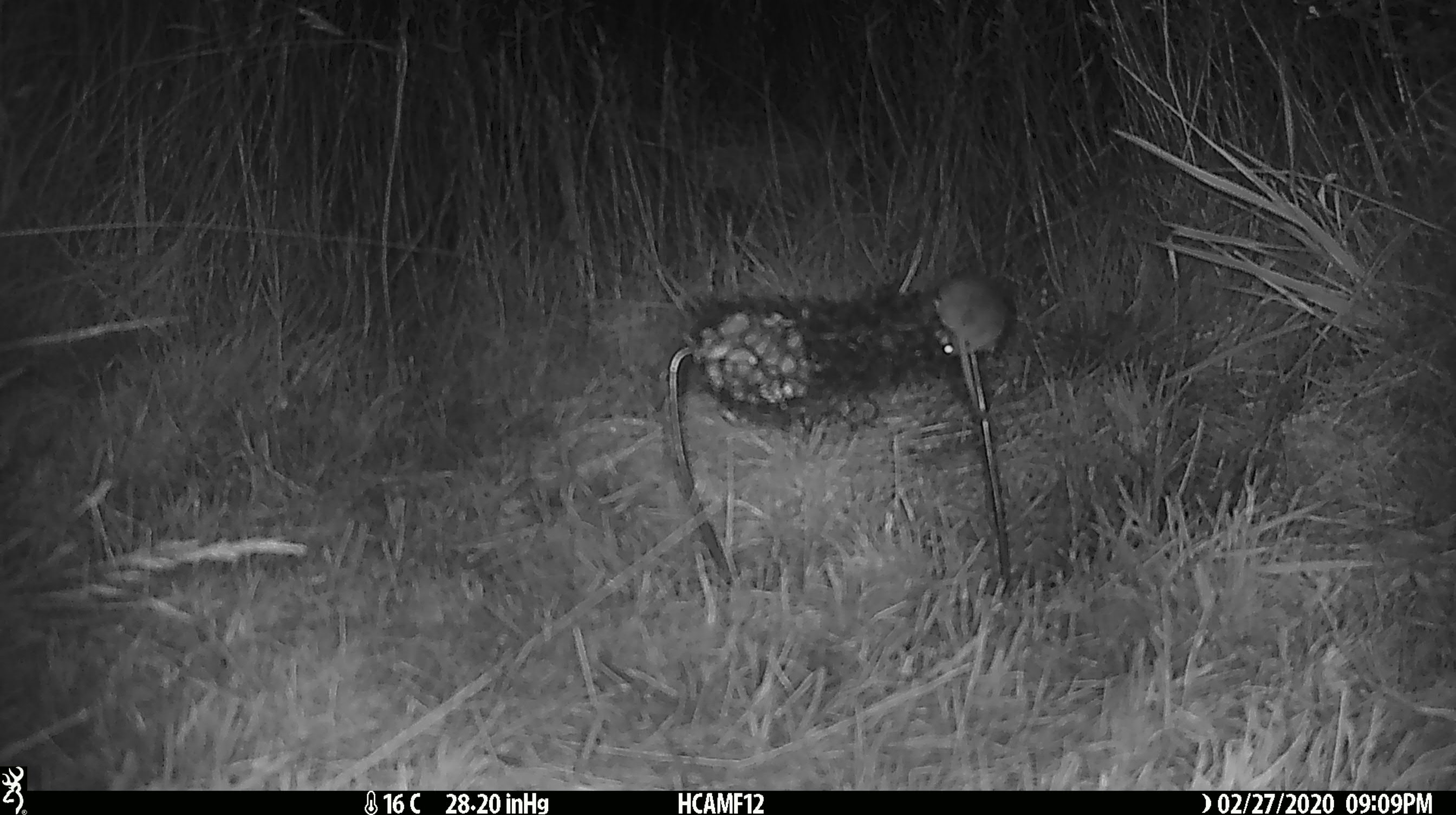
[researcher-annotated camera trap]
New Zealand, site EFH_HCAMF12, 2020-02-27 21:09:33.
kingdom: Animalia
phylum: Chordata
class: Mammalia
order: Rodentia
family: Muridae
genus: Mus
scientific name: Mus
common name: mouse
Mouse (Mus).